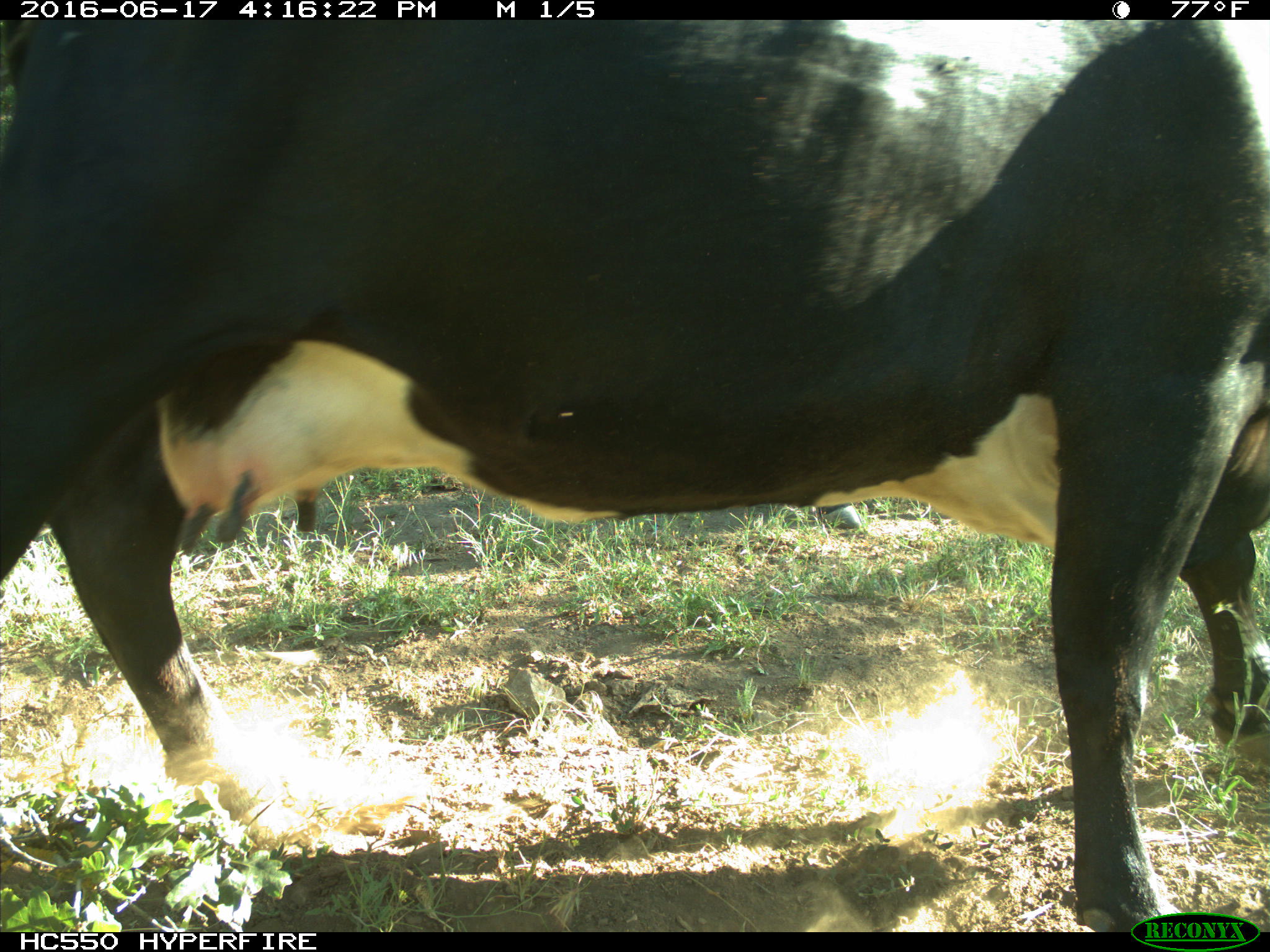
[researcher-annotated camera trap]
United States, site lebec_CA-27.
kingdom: Animalia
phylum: Chordata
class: Mammalia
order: Artiodactyla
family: Bovidae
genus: Bos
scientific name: Bos taurus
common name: domestic cow